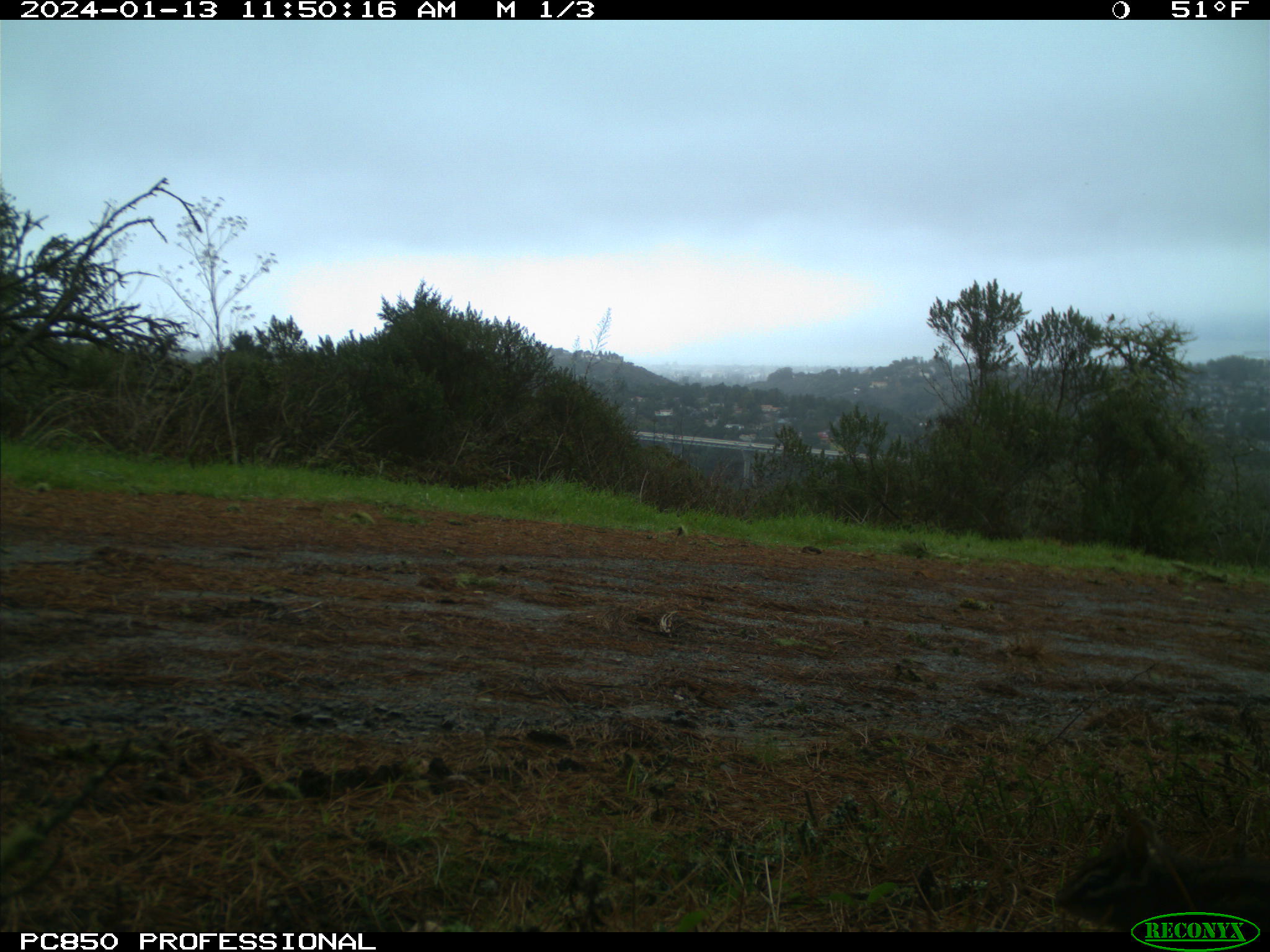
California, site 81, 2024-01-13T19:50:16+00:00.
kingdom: Animalia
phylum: Chordata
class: Mammalia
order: Rodentia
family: Sciuridae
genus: Neotamias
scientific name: Neotamias merriami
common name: merriam's chipmunk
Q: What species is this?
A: Merriam's chipmunk (Neotamias merriami).